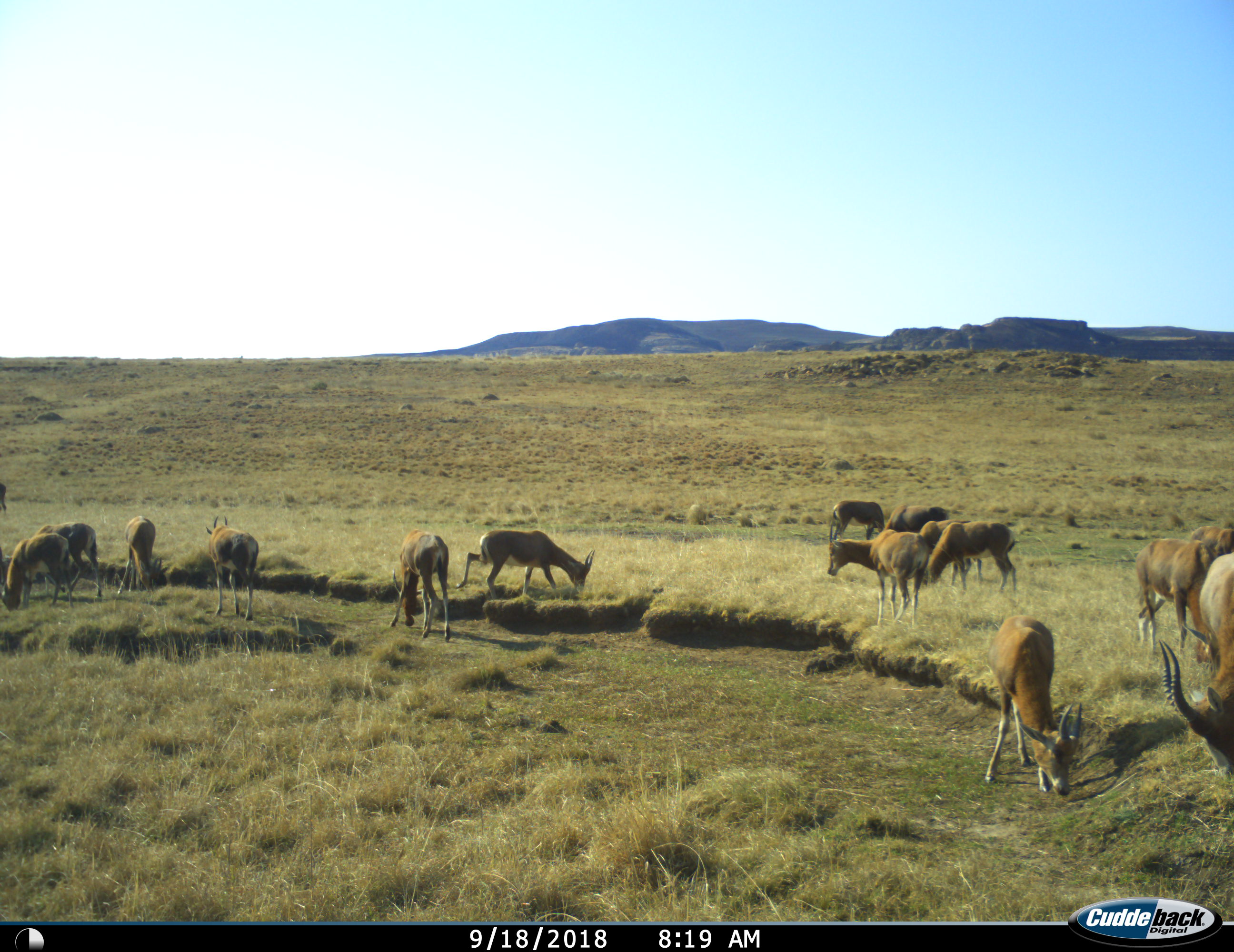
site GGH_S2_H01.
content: unidentified animal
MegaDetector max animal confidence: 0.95